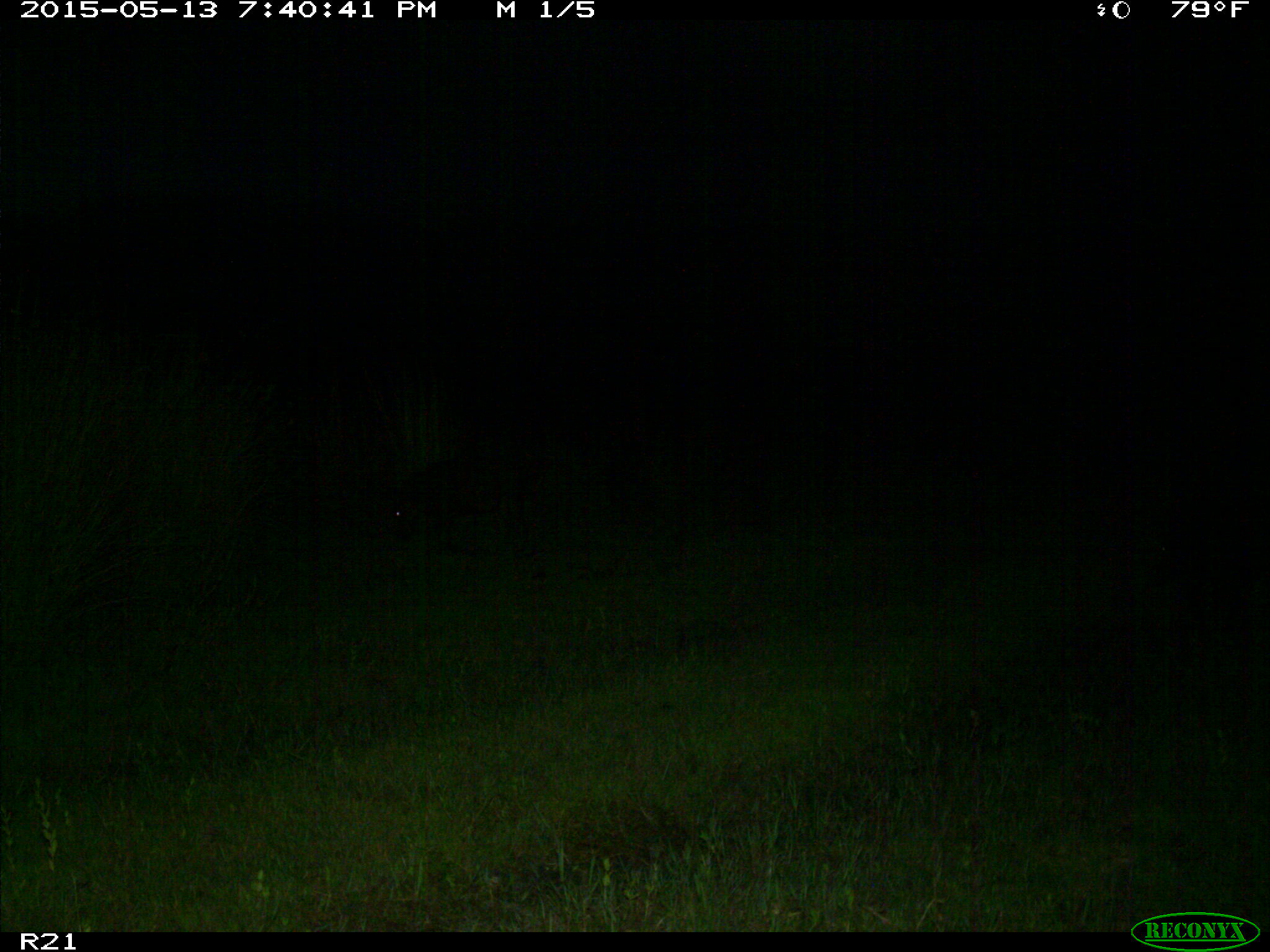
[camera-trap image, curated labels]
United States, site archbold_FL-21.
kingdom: Animalia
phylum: Chordata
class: Mammalia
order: Artiodactyla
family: Suidae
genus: Sus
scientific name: Sus scrofa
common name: wild boar